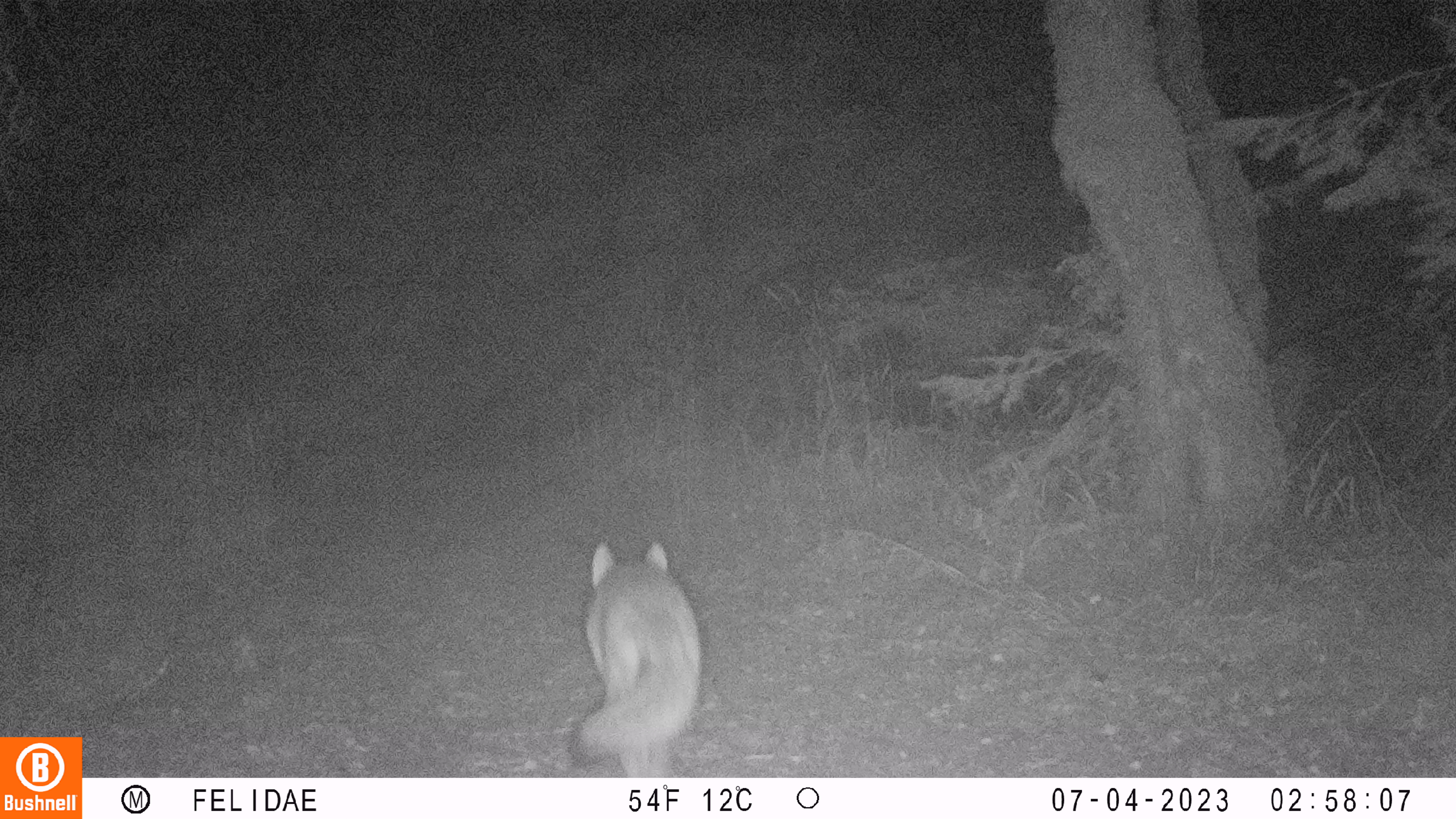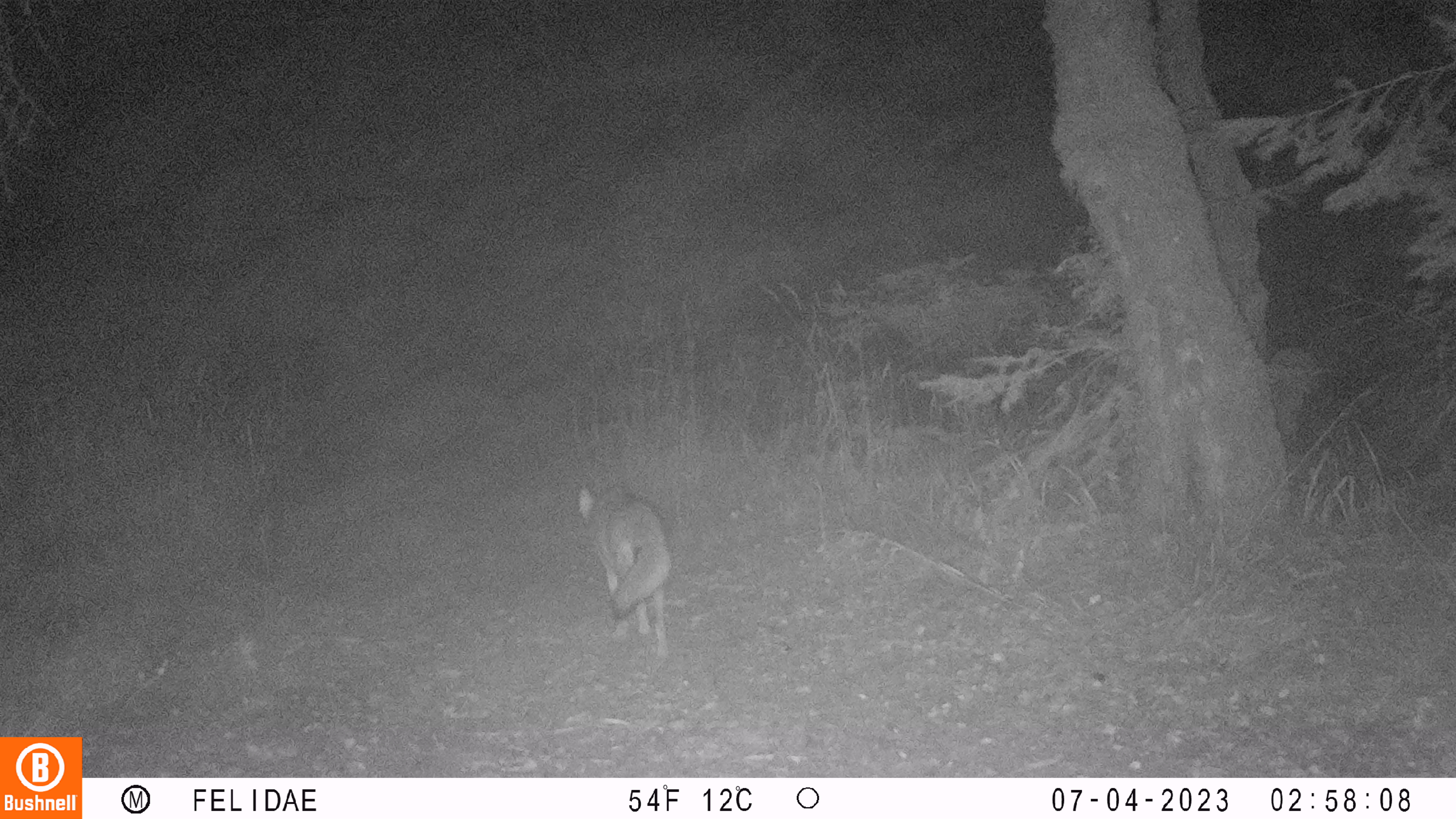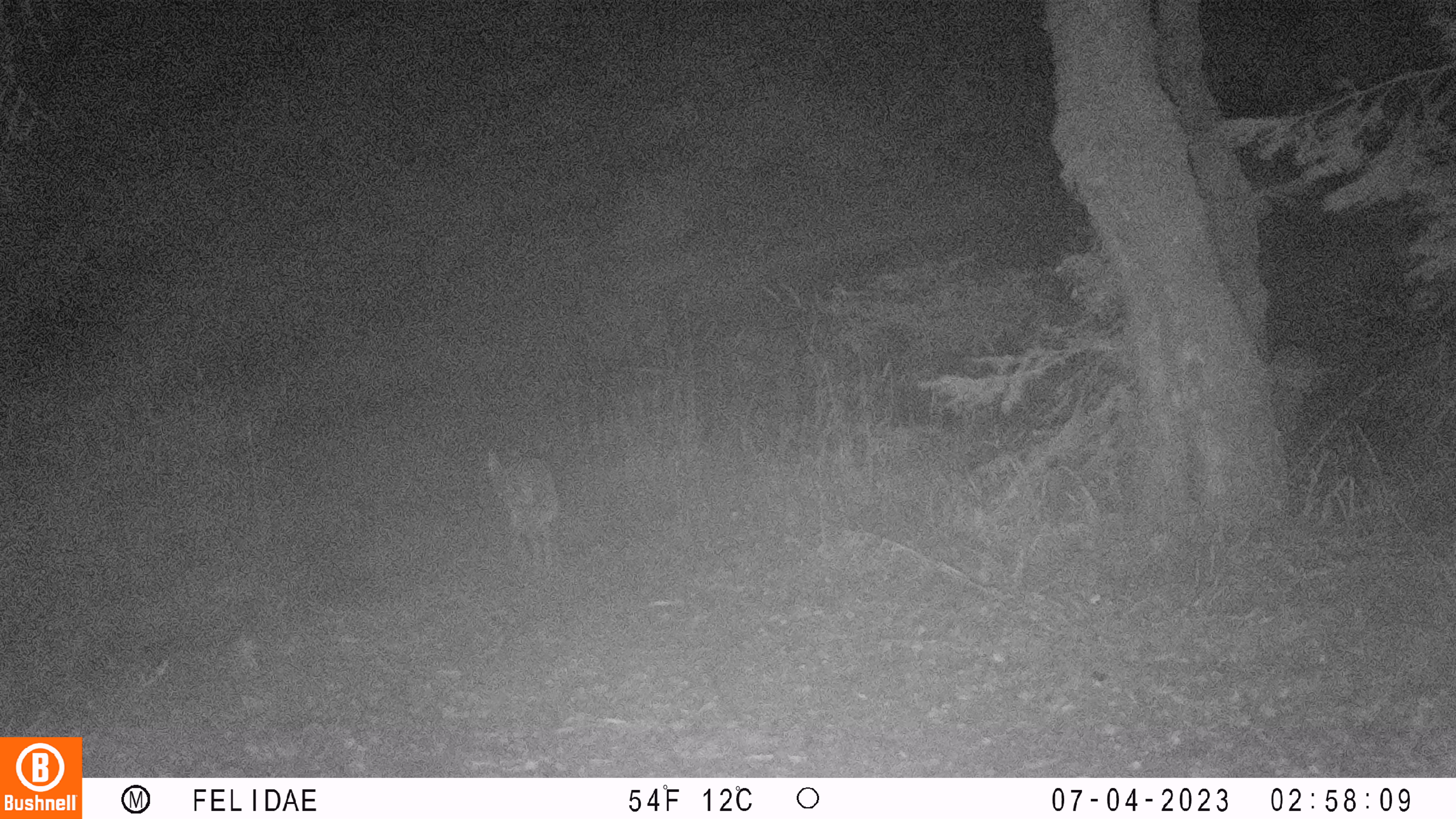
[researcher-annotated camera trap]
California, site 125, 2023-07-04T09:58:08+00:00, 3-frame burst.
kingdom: Animalia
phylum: Chordata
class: Mammalia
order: Carnivora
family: Canidae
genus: Canis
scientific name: Canis latrans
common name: coyote